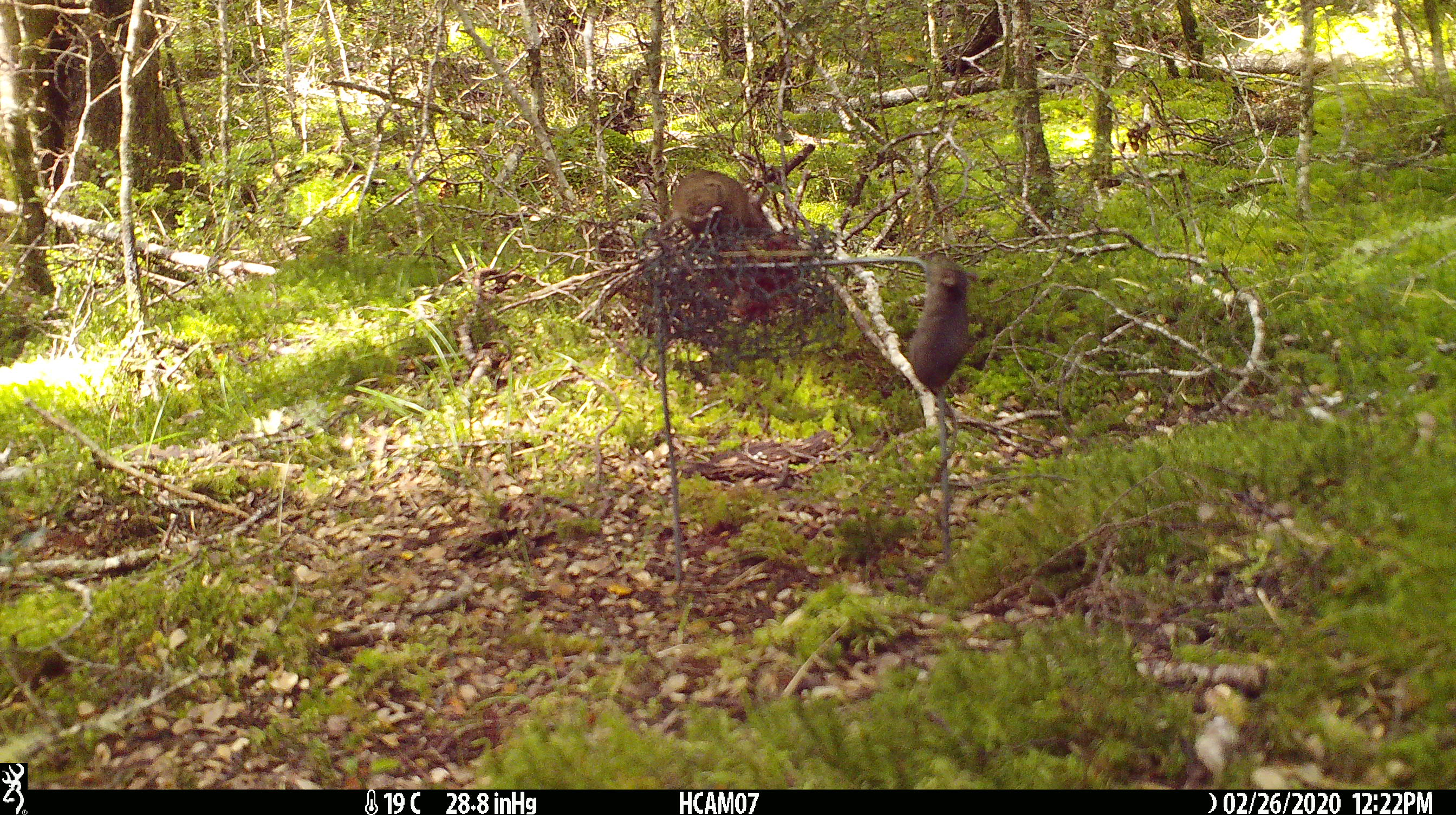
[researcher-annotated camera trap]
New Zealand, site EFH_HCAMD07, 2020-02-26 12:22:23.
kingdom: Animalia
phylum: Chordata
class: Mammalia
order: Rodentia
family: Muridae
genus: Mus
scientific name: Mus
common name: mouse